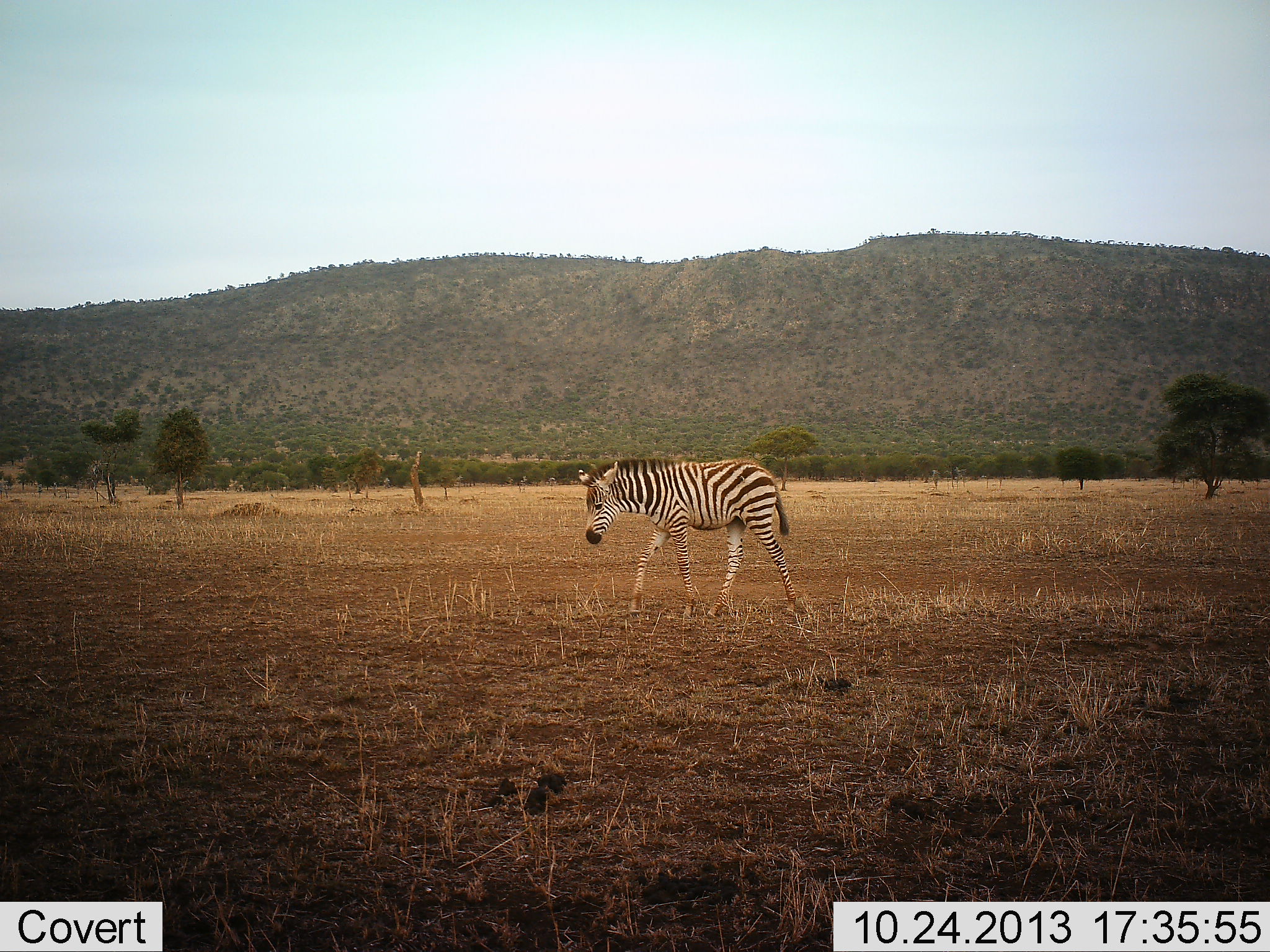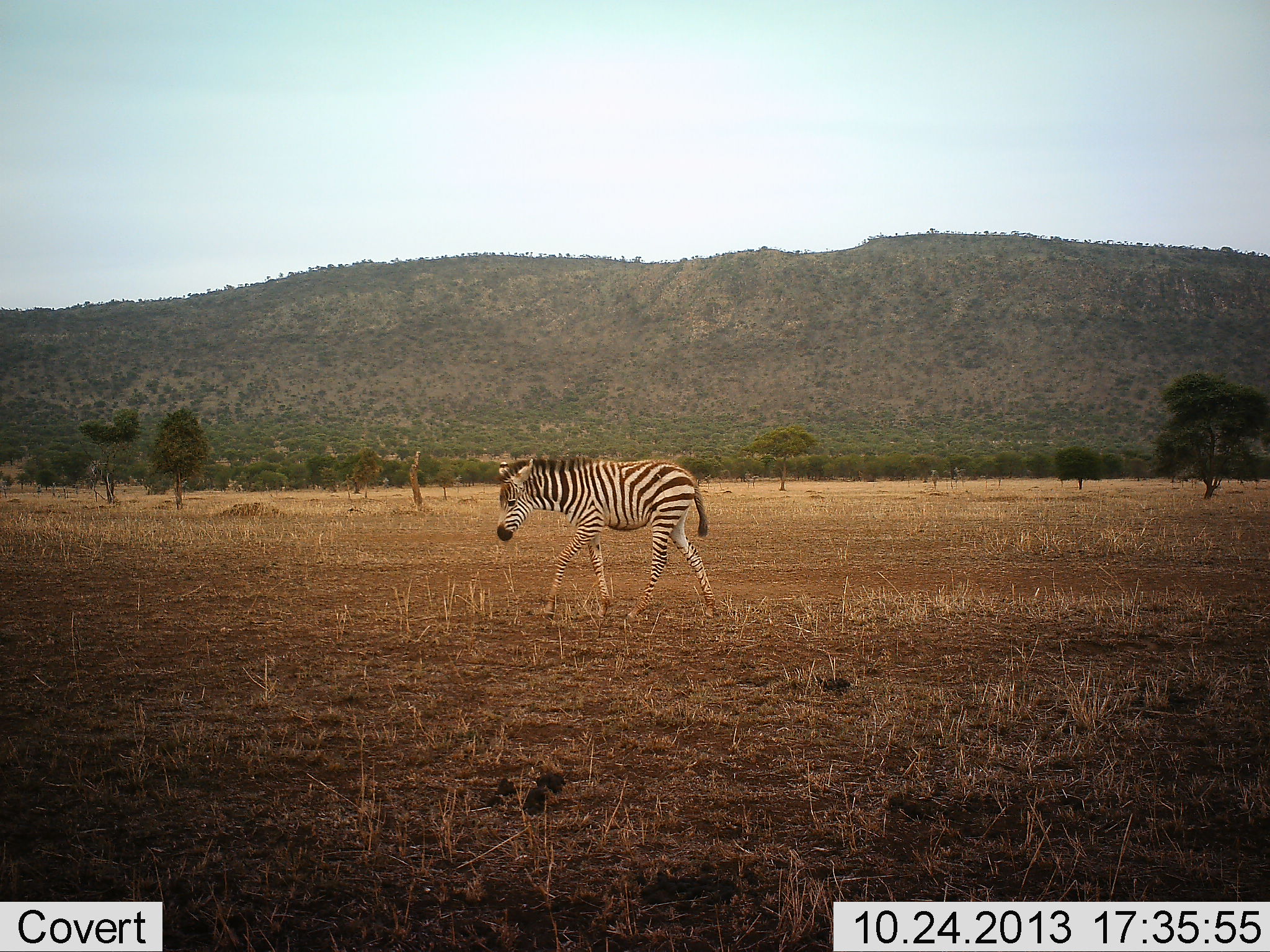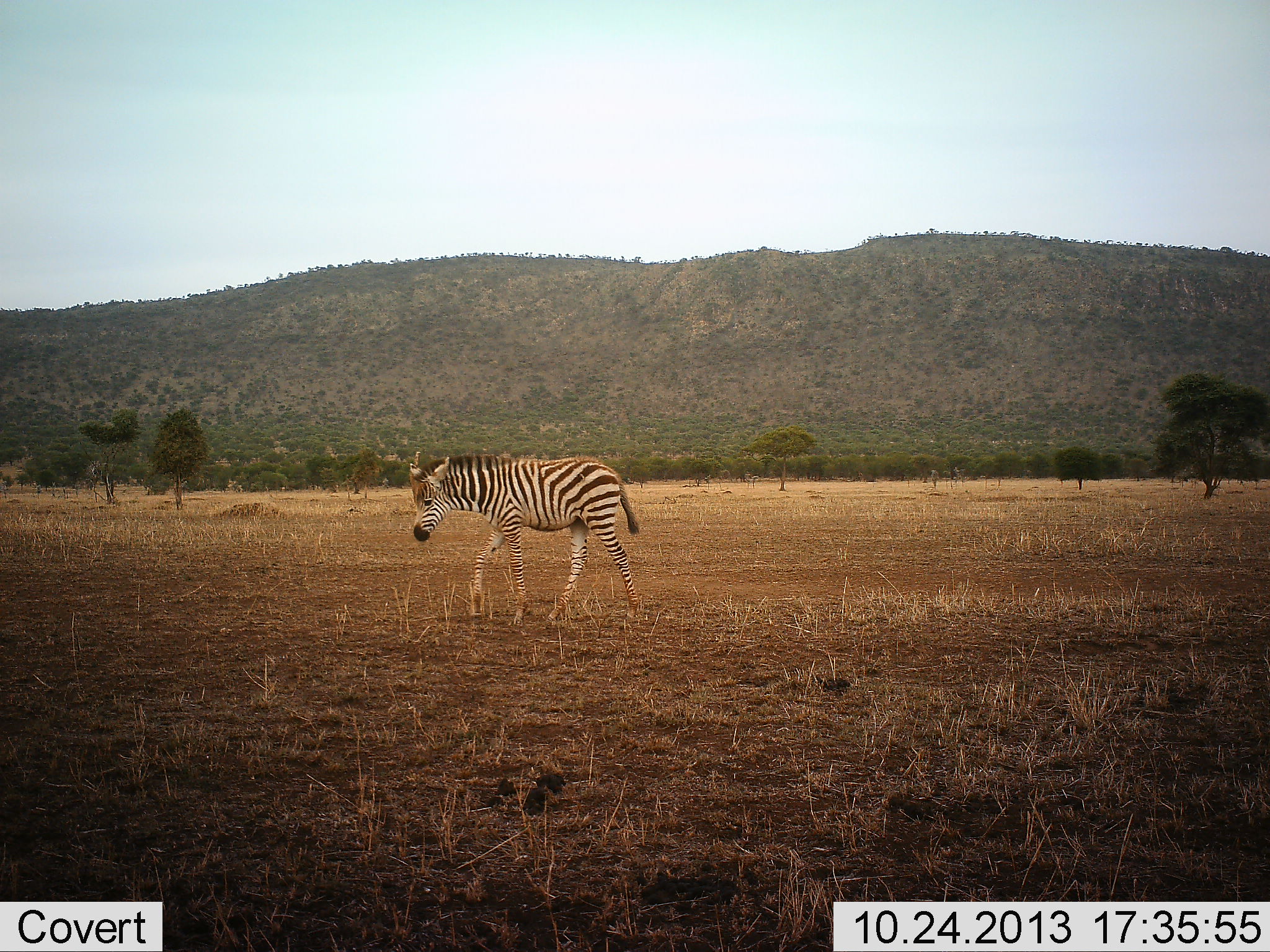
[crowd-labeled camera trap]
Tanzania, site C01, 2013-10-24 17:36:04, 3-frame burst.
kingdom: Animalia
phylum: Chordata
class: Mammalia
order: Perissodactyla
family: Equidae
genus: Equus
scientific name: Equus quagga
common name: plains zebra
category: zebra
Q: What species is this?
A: Zebra (plains zebra) (Equus quagga).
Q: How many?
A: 1.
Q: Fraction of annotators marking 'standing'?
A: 0%.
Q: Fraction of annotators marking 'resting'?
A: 0%.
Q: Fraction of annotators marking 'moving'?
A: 100%.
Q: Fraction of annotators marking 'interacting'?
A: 0%.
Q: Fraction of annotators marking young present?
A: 80%.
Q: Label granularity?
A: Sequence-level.